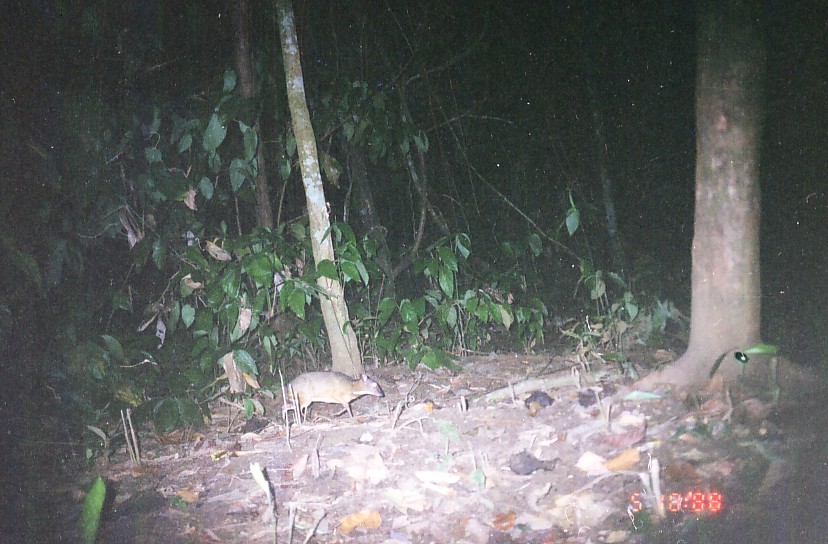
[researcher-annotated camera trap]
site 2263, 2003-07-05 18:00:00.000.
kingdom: Animalia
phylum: Chordata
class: Mammalia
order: Artiodactyla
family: Tragulidae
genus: Tragulus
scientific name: Tragulus javanicus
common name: javan chevrotain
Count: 1.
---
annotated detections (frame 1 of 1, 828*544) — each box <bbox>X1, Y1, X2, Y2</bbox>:
tragulus javanicus: <bbox>282, 369, 385, 425</bbox>